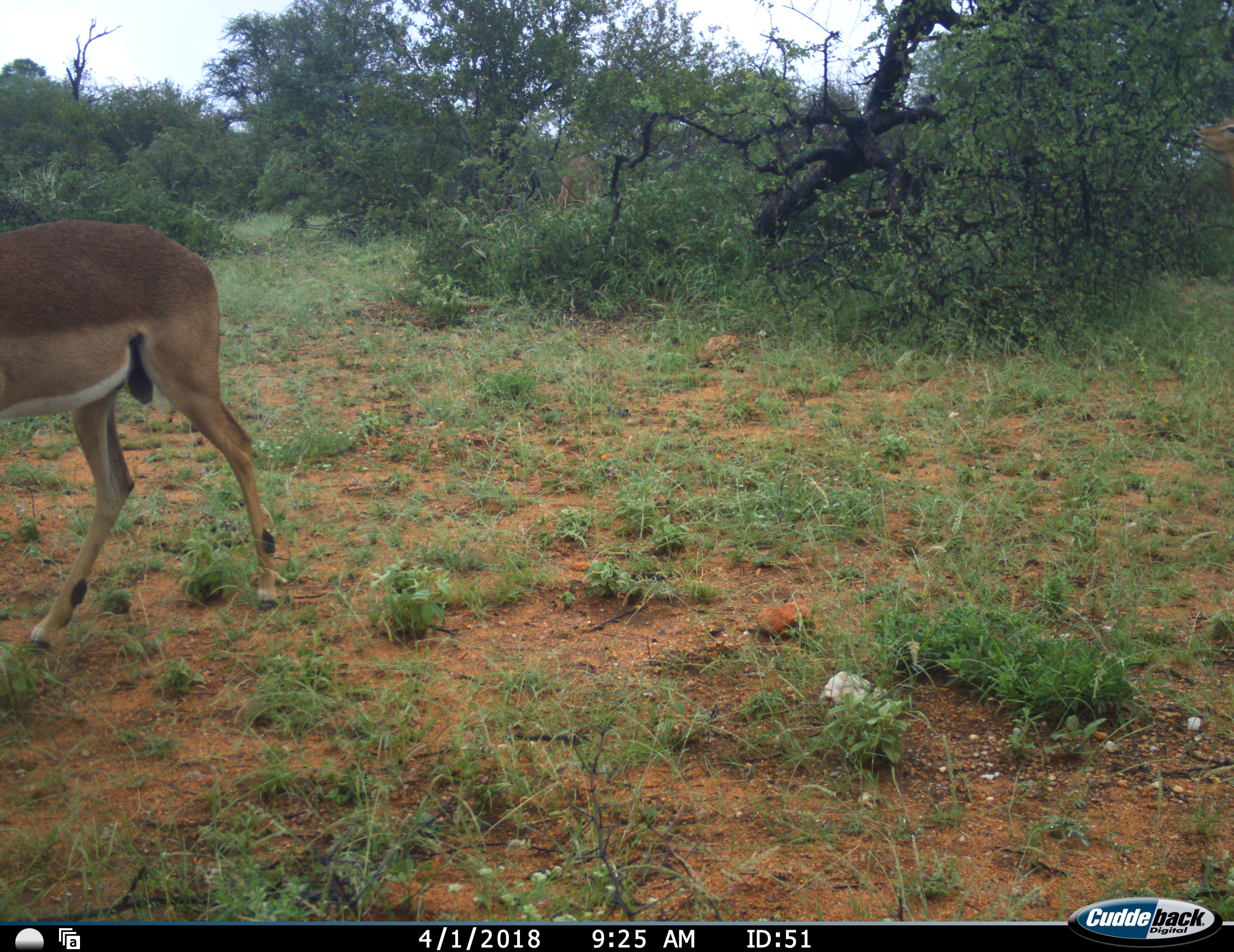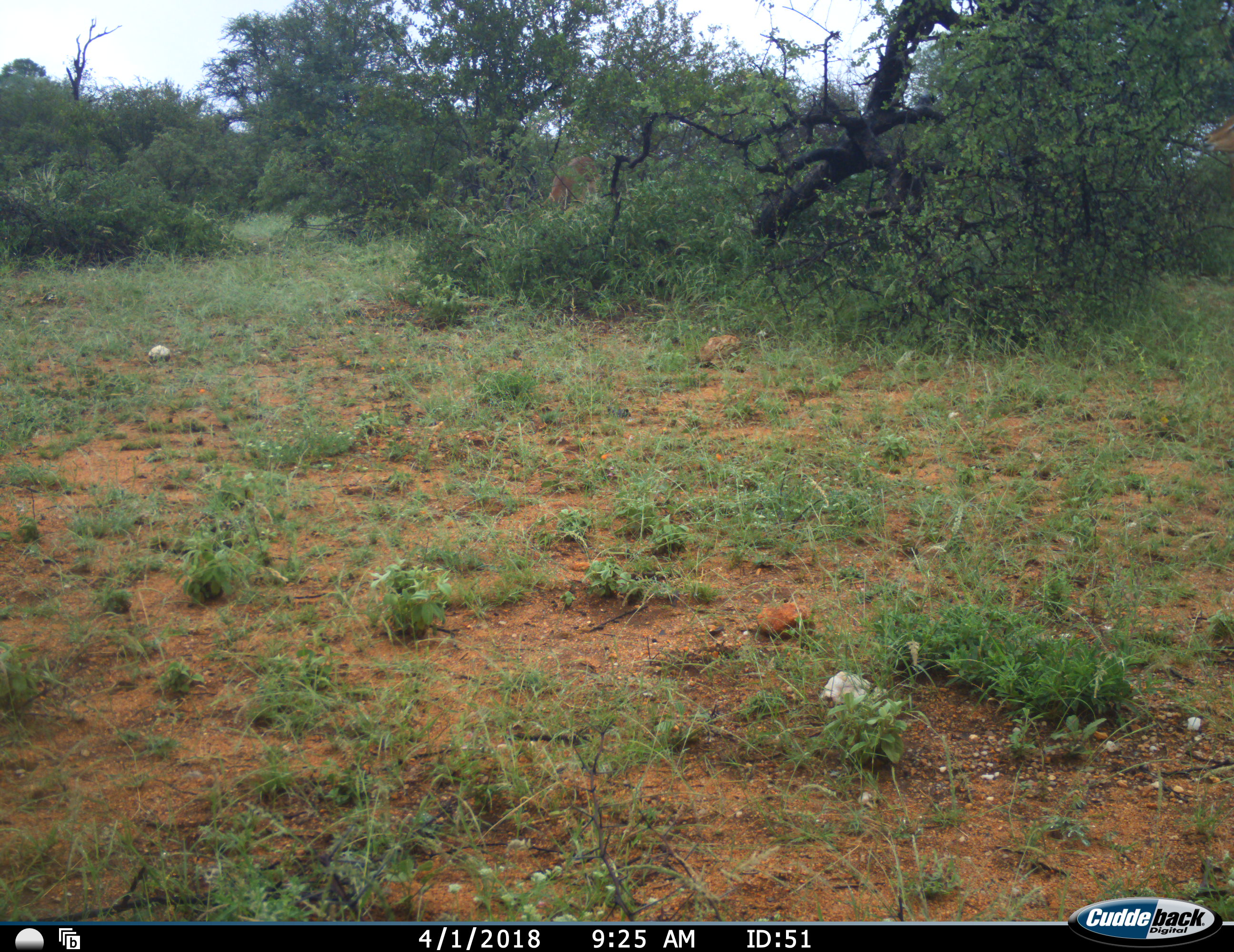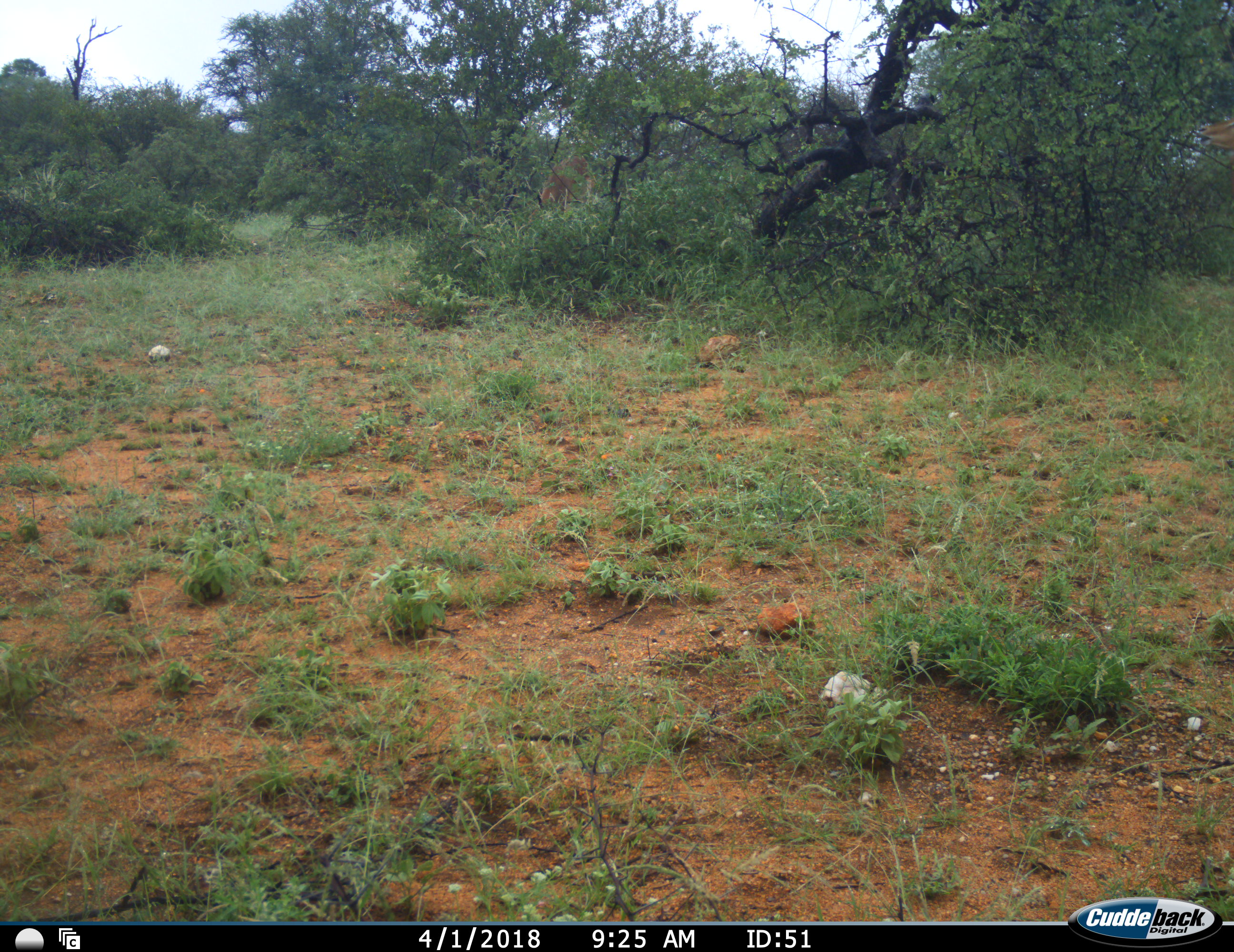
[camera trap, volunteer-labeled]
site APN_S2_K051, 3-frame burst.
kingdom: Animalia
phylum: Chordata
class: Mammalia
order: Artiodactyla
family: Bovidae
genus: Aepyceros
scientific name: Aepyceros melampus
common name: impala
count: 2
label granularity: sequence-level